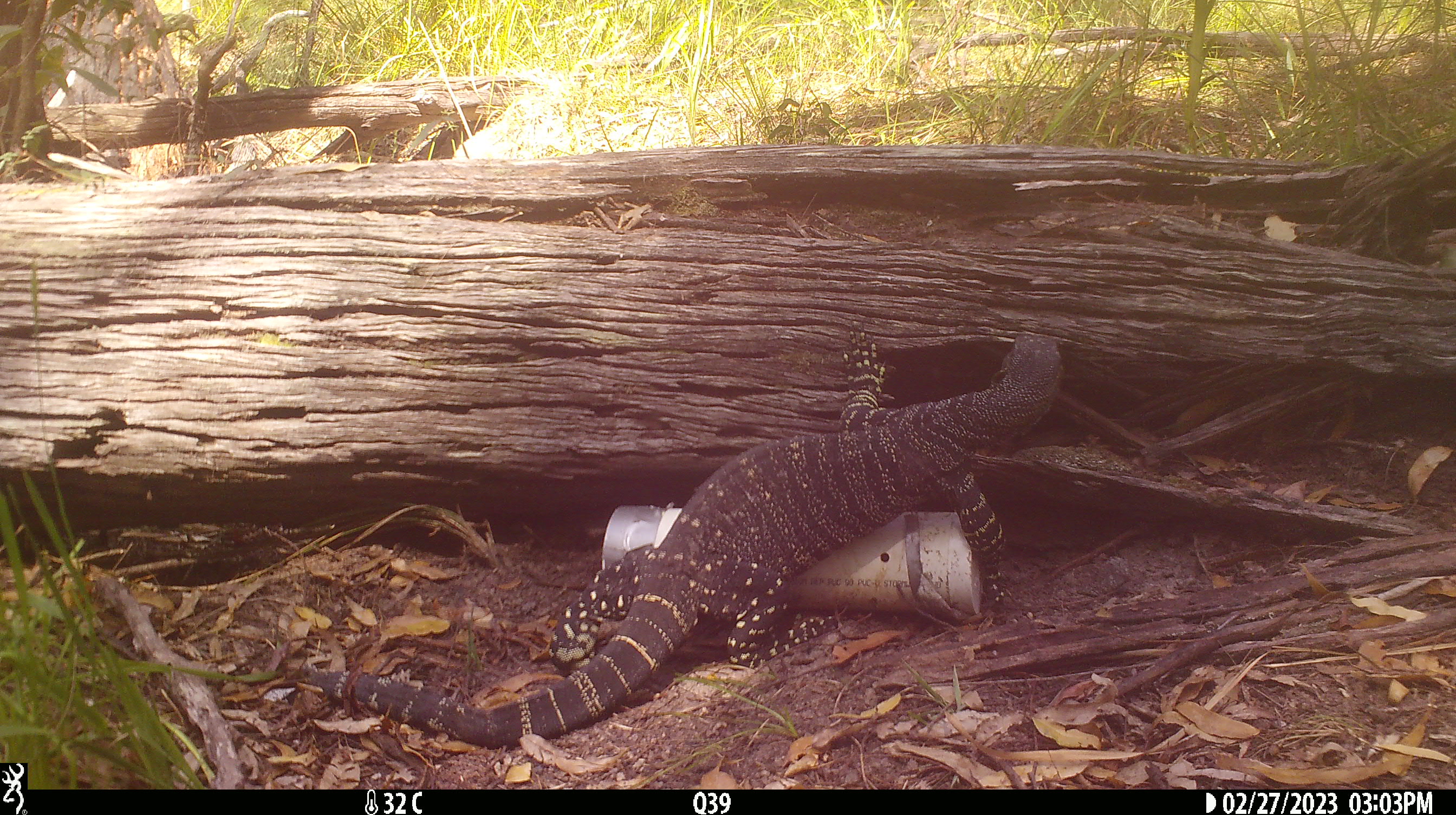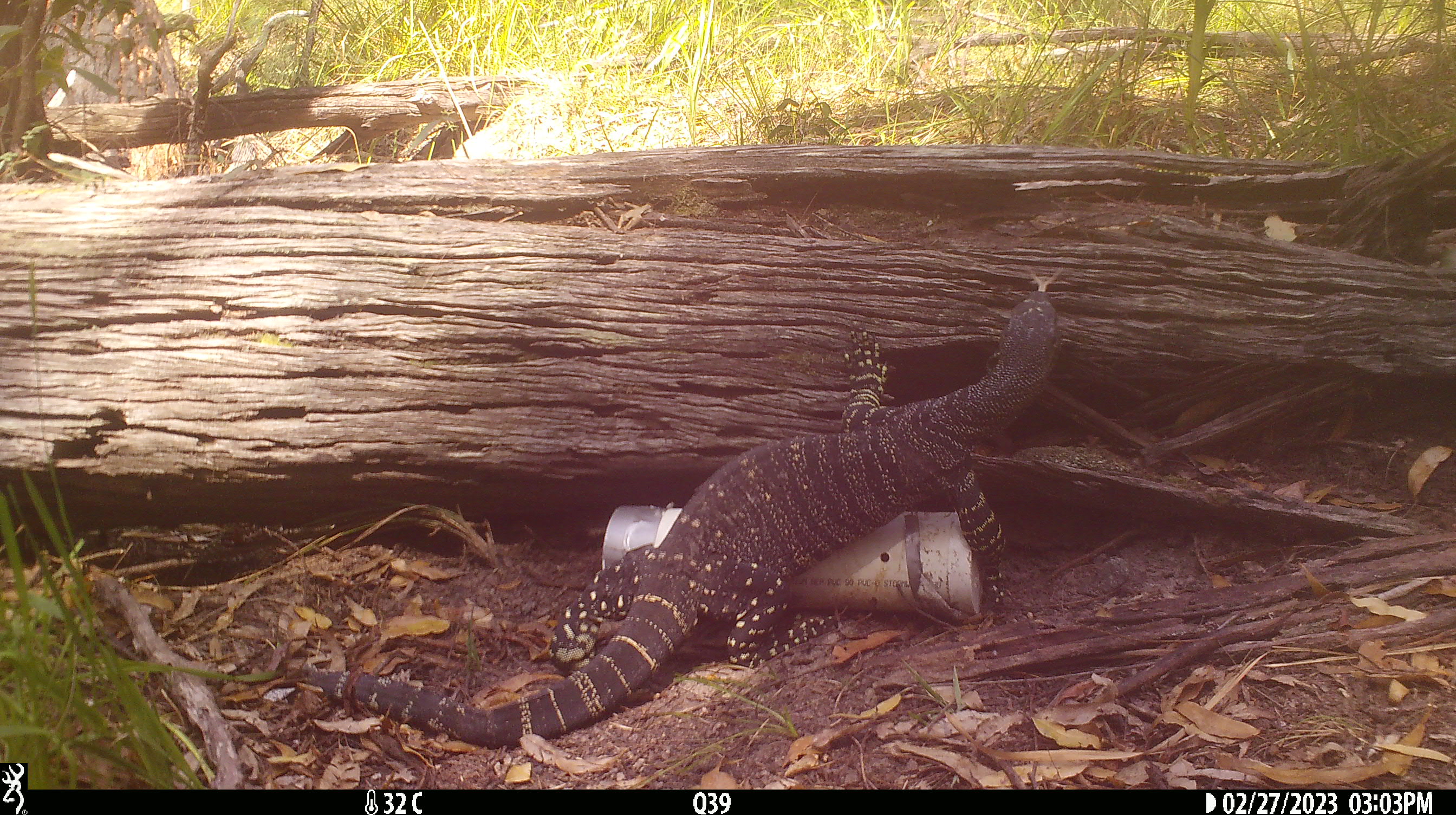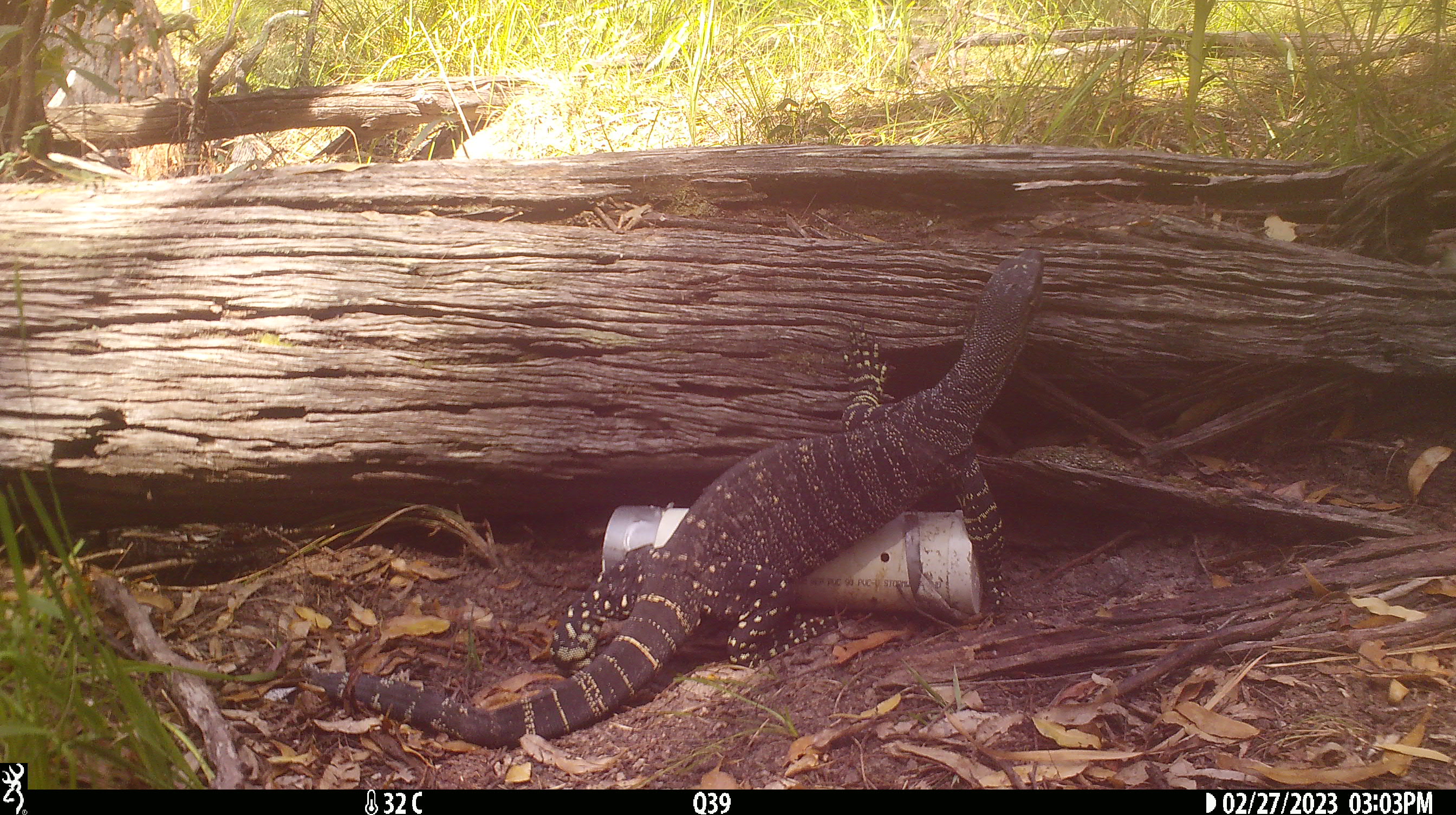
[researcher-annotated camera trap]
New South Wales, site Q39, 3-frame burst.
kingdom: Animalia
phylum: Chordata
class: Reptilia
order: Squamata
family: Varanidae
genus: Varanus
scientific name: Varanus varius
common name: lace monitor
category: goanna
Goanna (lace monitor) (Varanus varius).